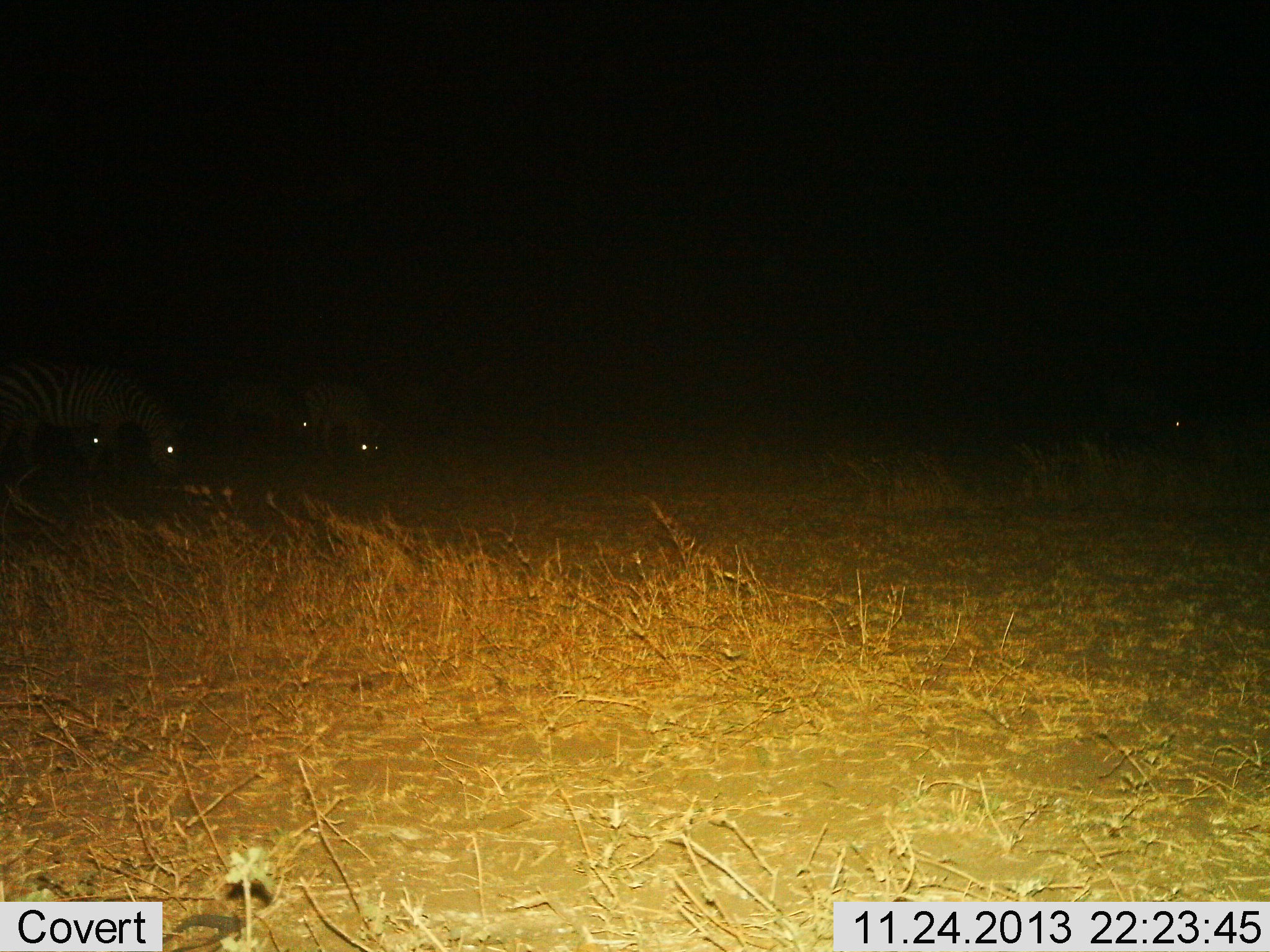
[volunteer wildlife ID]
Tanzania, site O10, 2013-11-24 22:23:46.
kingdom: Animalia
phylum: Chordata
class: Mammalia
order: Perissodactyla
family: Equidae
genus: Equus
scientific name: Equus quagga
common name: plains zebra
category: zebra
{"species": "zebra (plains zebra) (Equus quagga)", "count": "5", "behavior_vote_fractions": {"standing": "30%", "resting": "0%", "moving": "10%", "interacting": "0%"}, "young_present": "0%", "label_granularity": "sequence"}